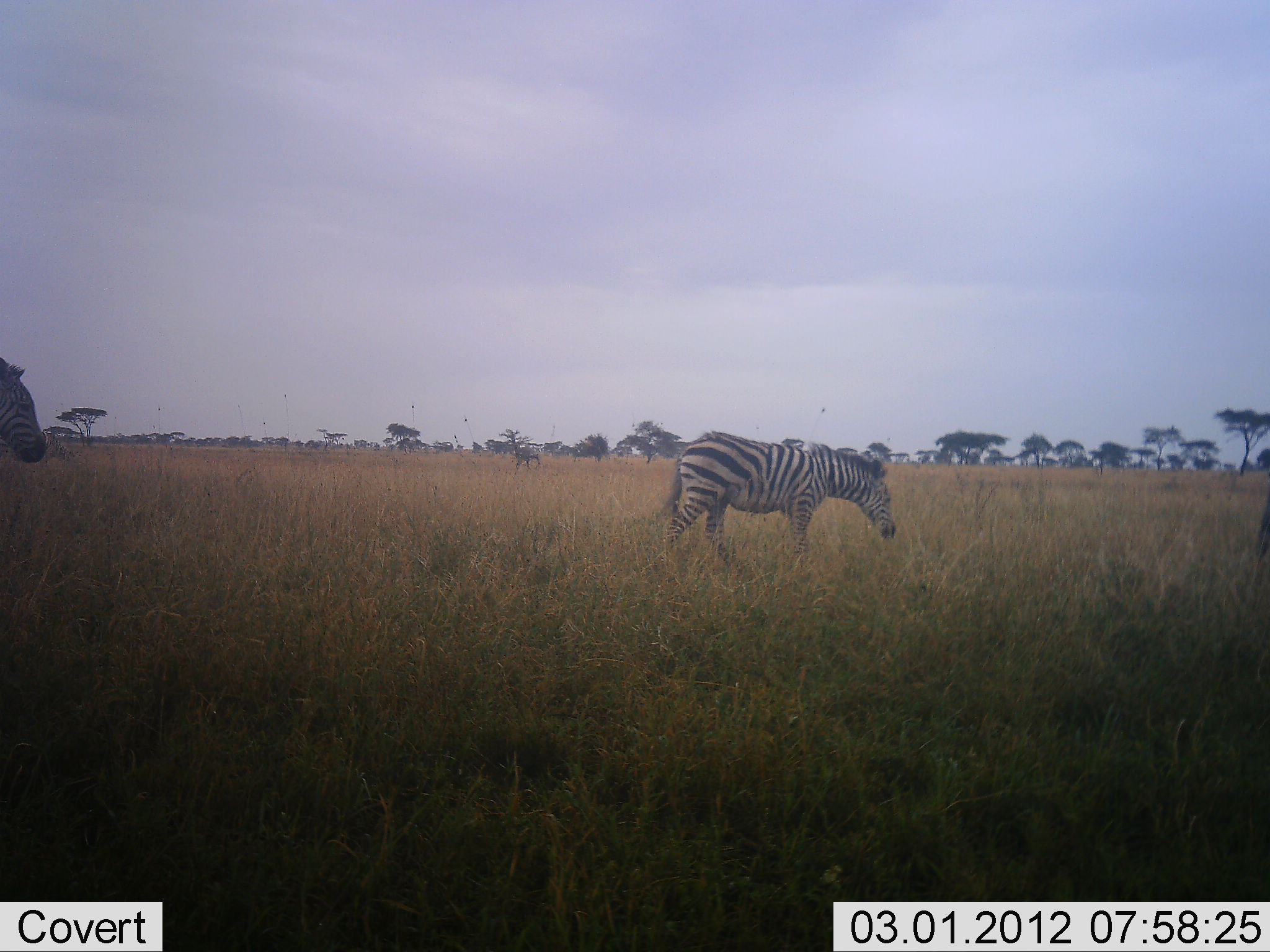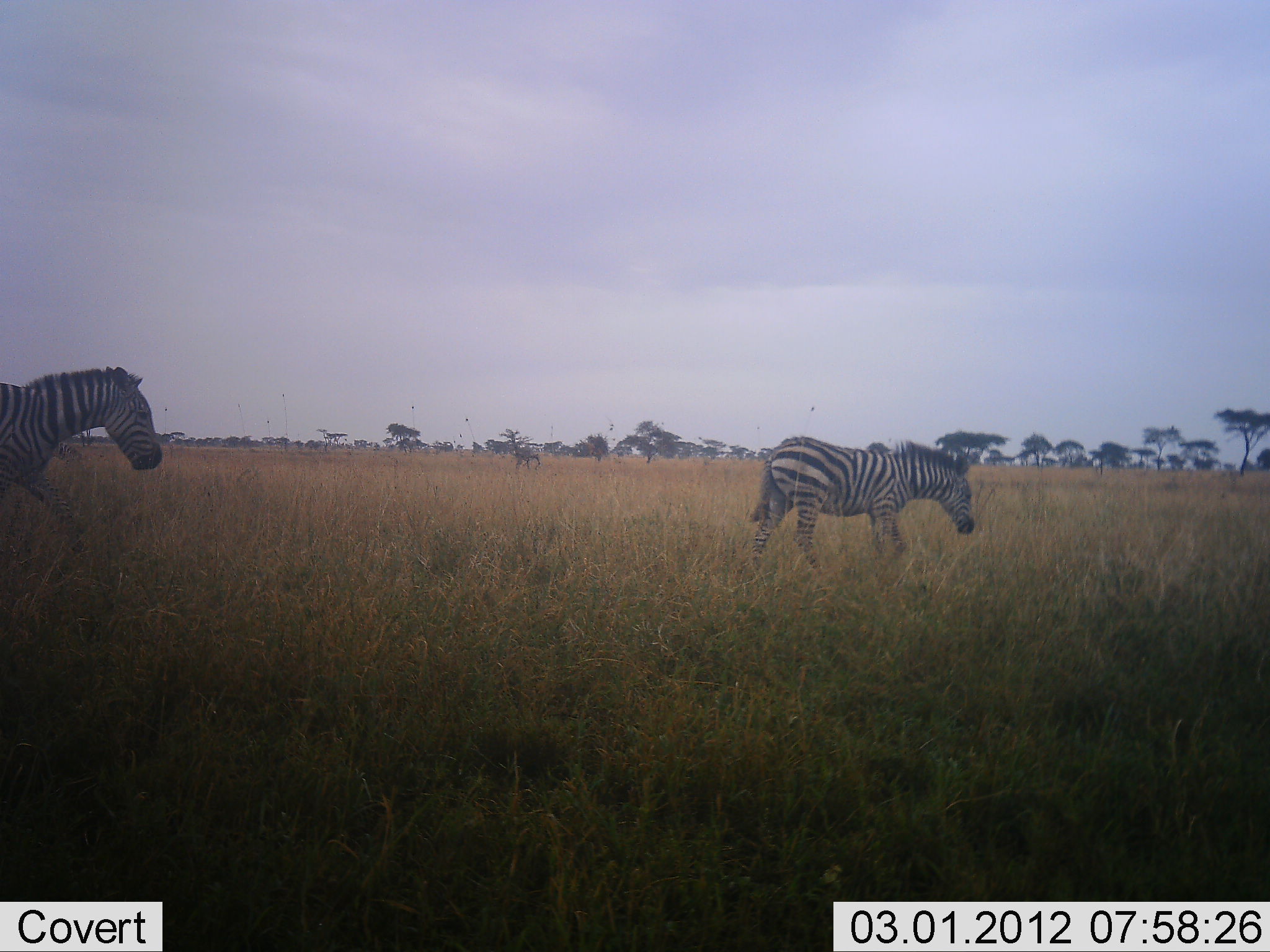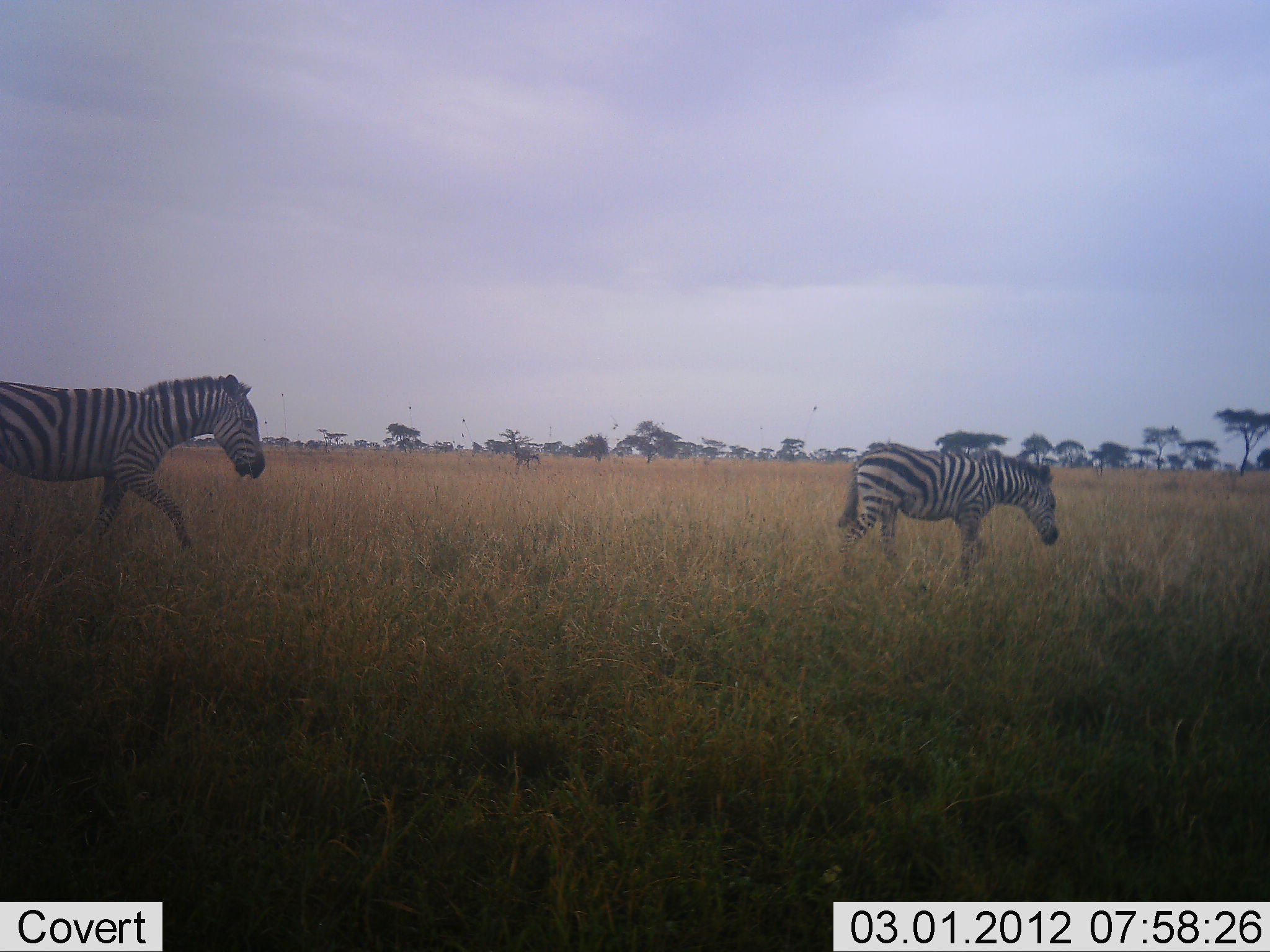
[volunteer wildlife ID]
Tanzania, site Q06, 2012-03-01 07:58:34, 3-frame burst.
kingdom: Animalia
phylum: Chordata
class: Mammalia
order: Perissodactyla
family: Equidae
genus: Equus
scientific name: Equus quagga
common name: plains zebra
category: zebra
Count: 2.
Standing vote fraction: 11%.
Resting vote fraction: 0%.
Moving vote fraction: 100%.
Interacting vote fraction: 0%.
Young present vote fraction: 16%.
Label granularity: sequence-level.